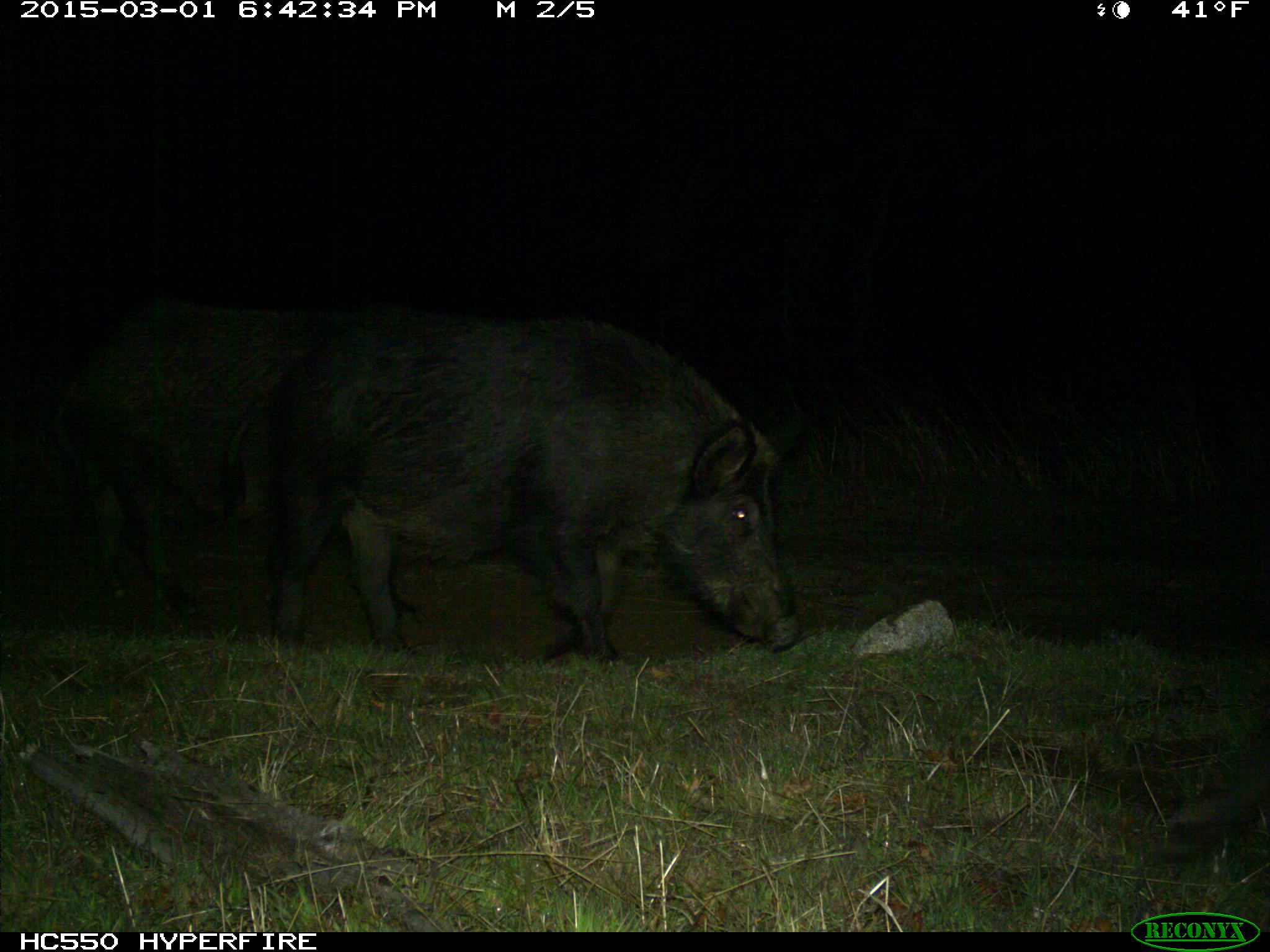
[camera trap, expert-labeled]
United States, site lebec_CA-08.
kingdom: Animalia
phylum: Chordata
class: Mammalia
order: Artiodactyla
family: Suidae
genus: Sus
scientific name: Sus scrofa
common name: wild boar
Sus scrofa (wild boar).